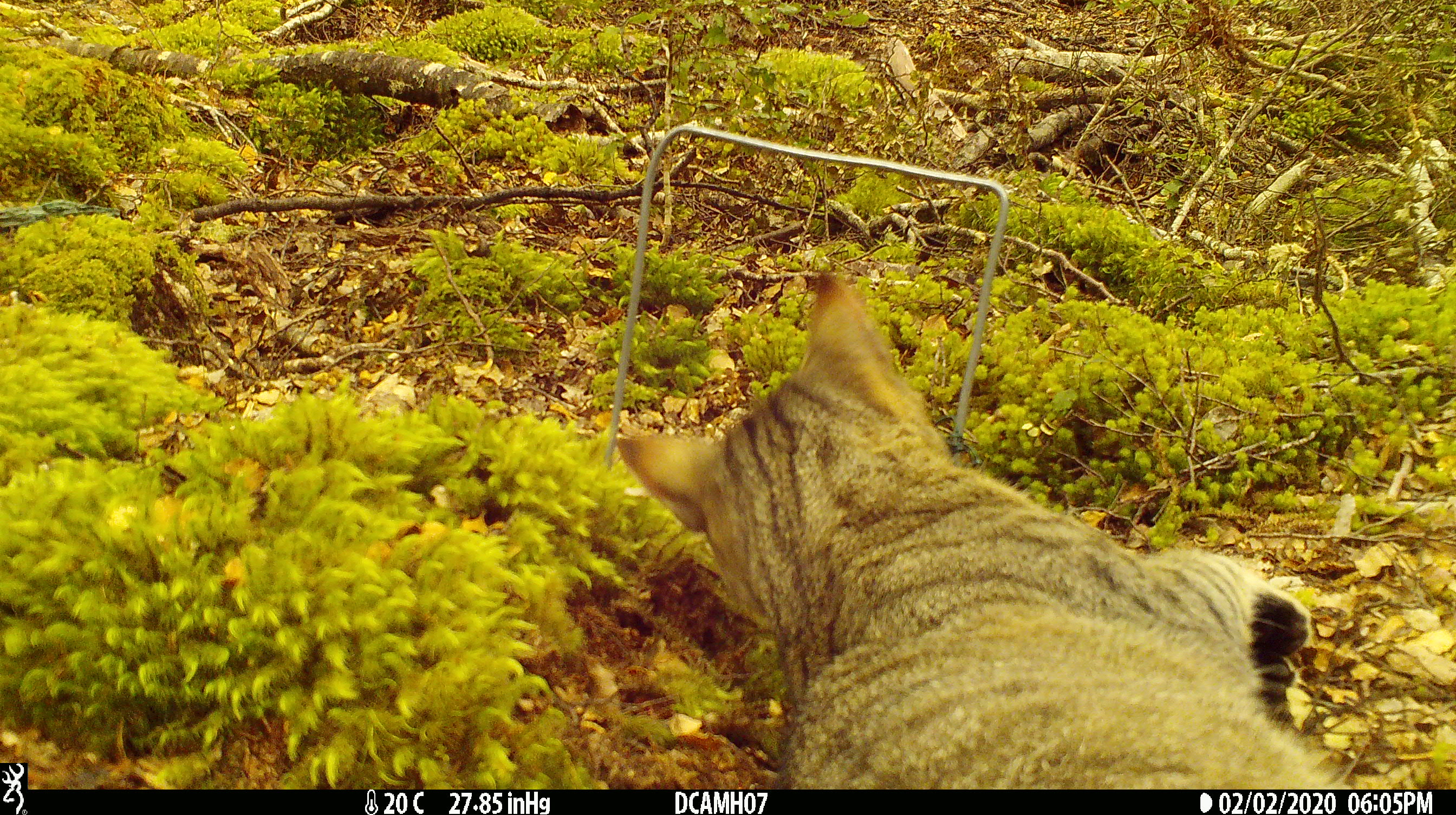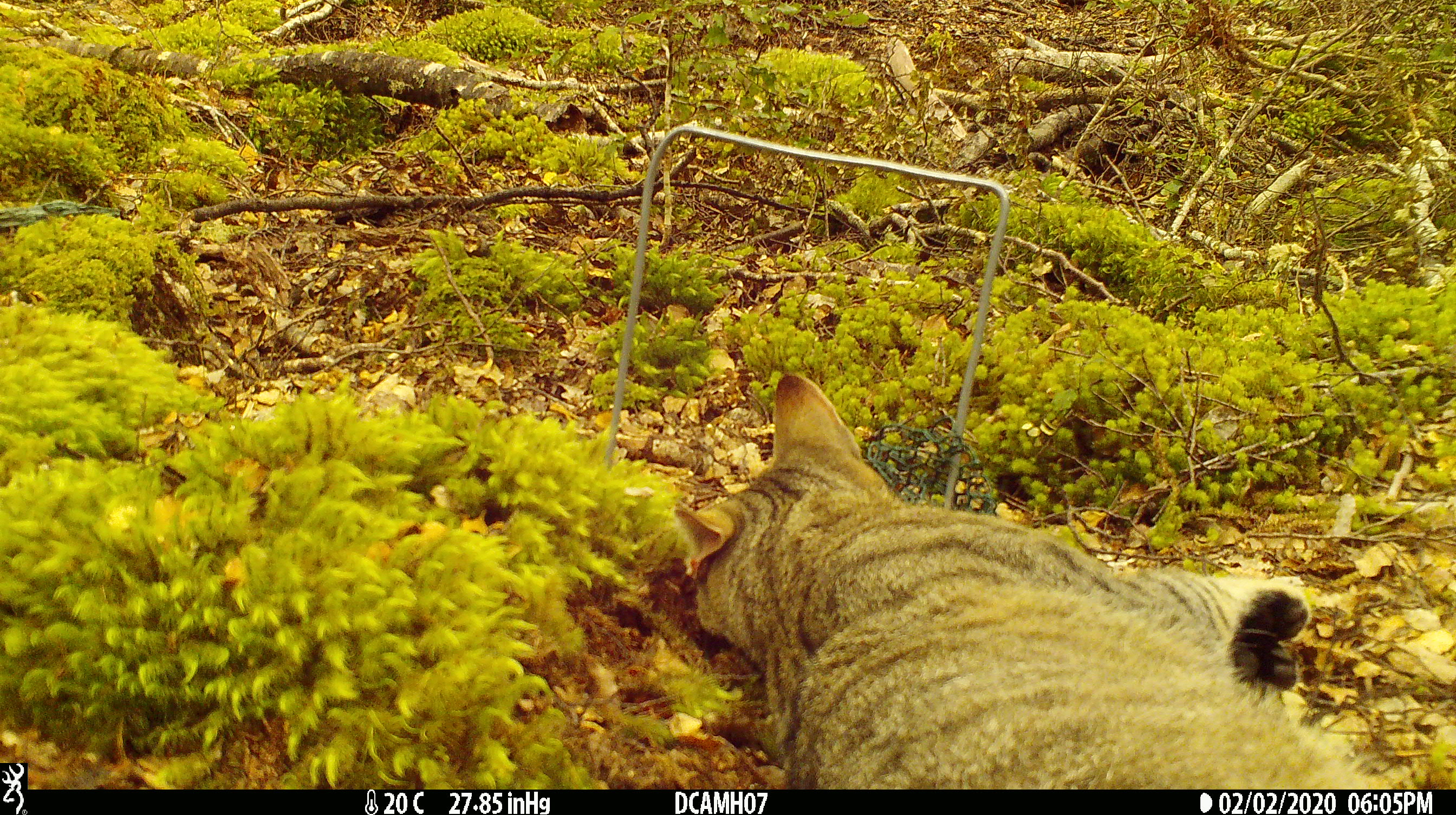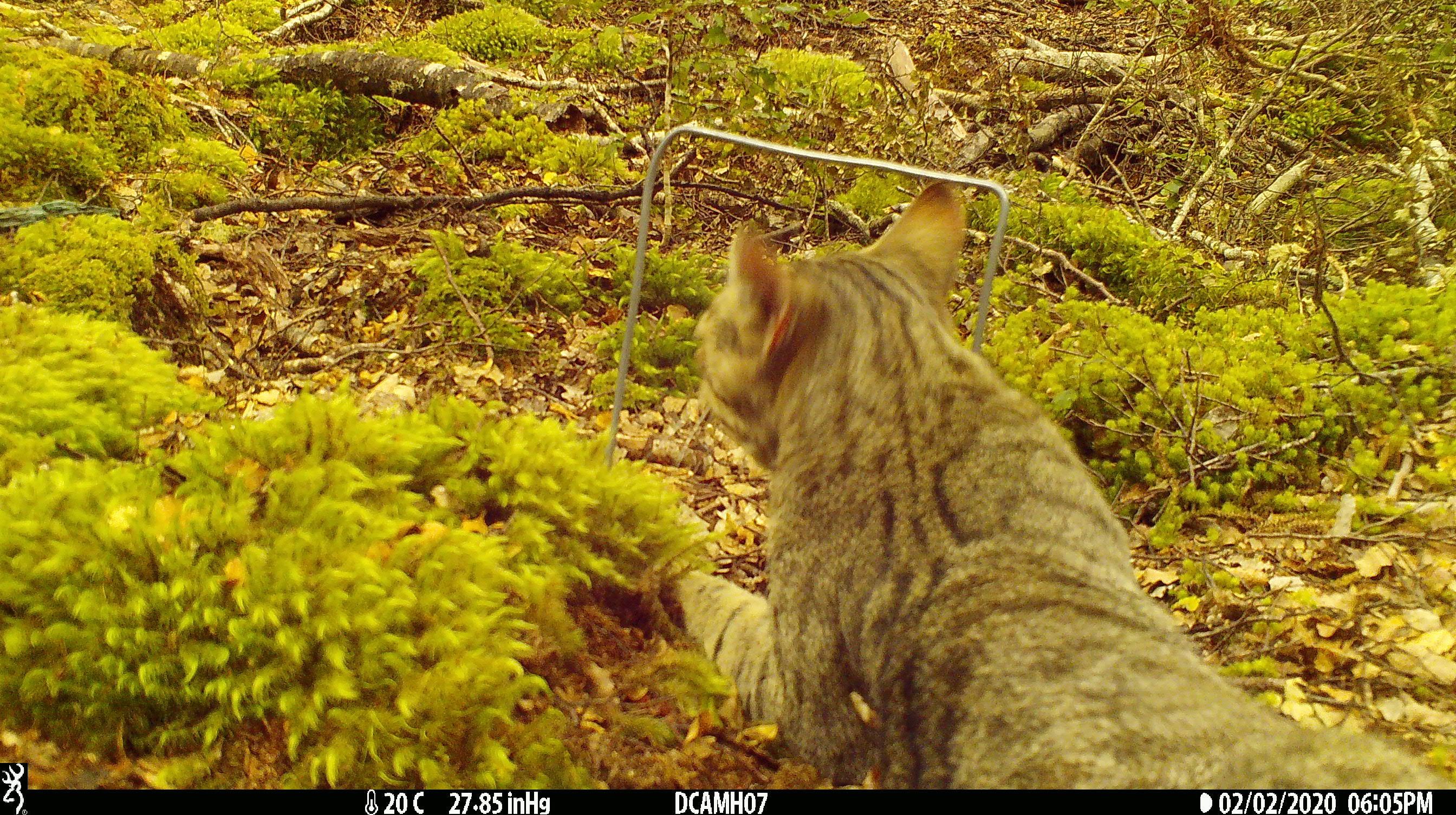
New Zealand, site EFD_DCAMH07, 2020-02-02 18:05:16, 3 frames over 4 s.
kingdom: Animalia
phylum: Chordata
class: Mammalia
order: Carnivora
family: Felidae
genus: Felis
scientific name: Felis catus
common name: domestic cat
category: cat